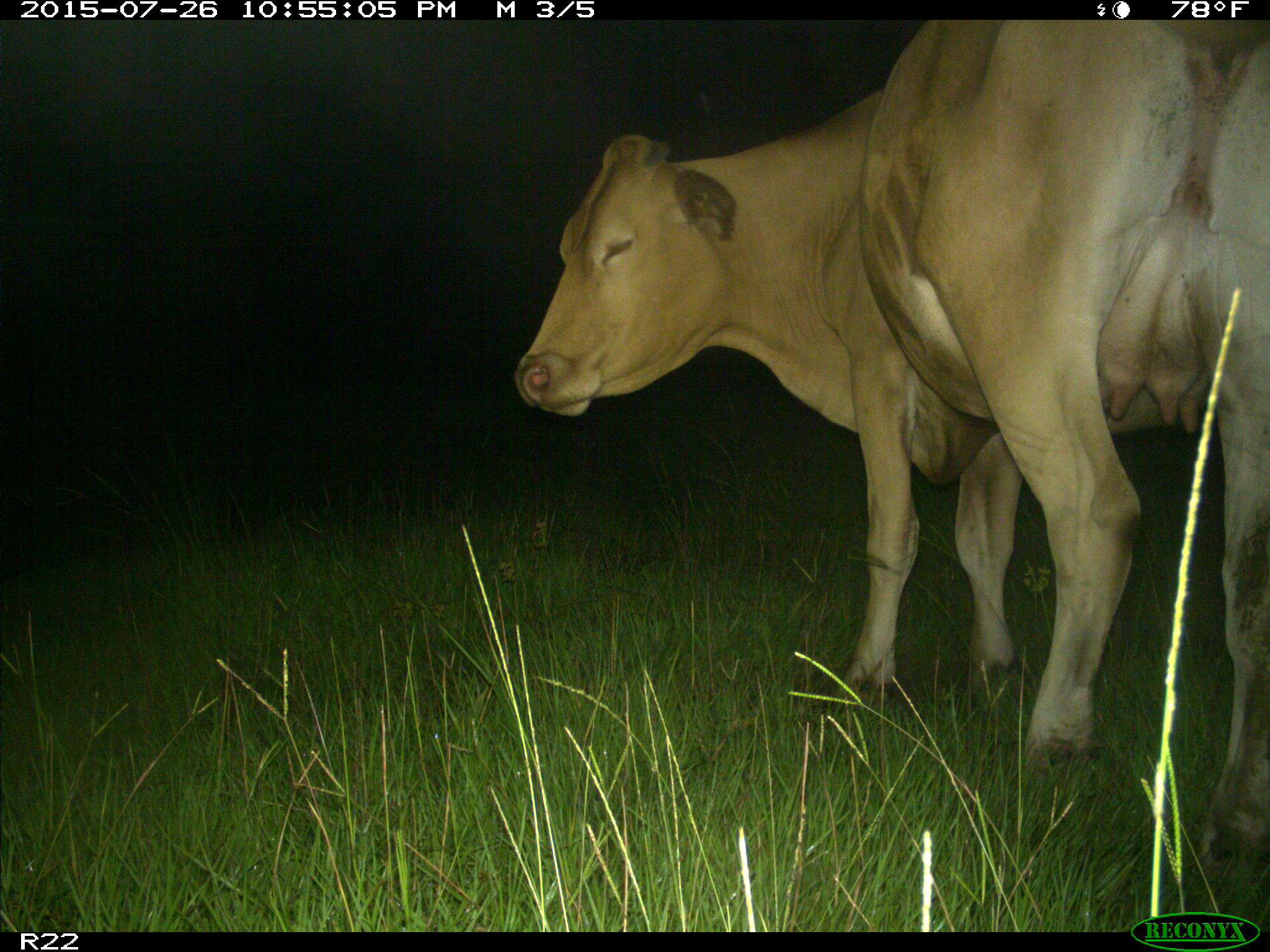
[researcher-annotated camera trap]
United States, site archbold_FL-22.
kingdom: Animalia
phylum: Chordata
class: Mammalia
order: Artiodactyla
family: Bovidae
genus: Bos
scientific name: Bos taurus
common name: domestic cow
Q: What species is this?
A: Bos taurus (domestic cow).